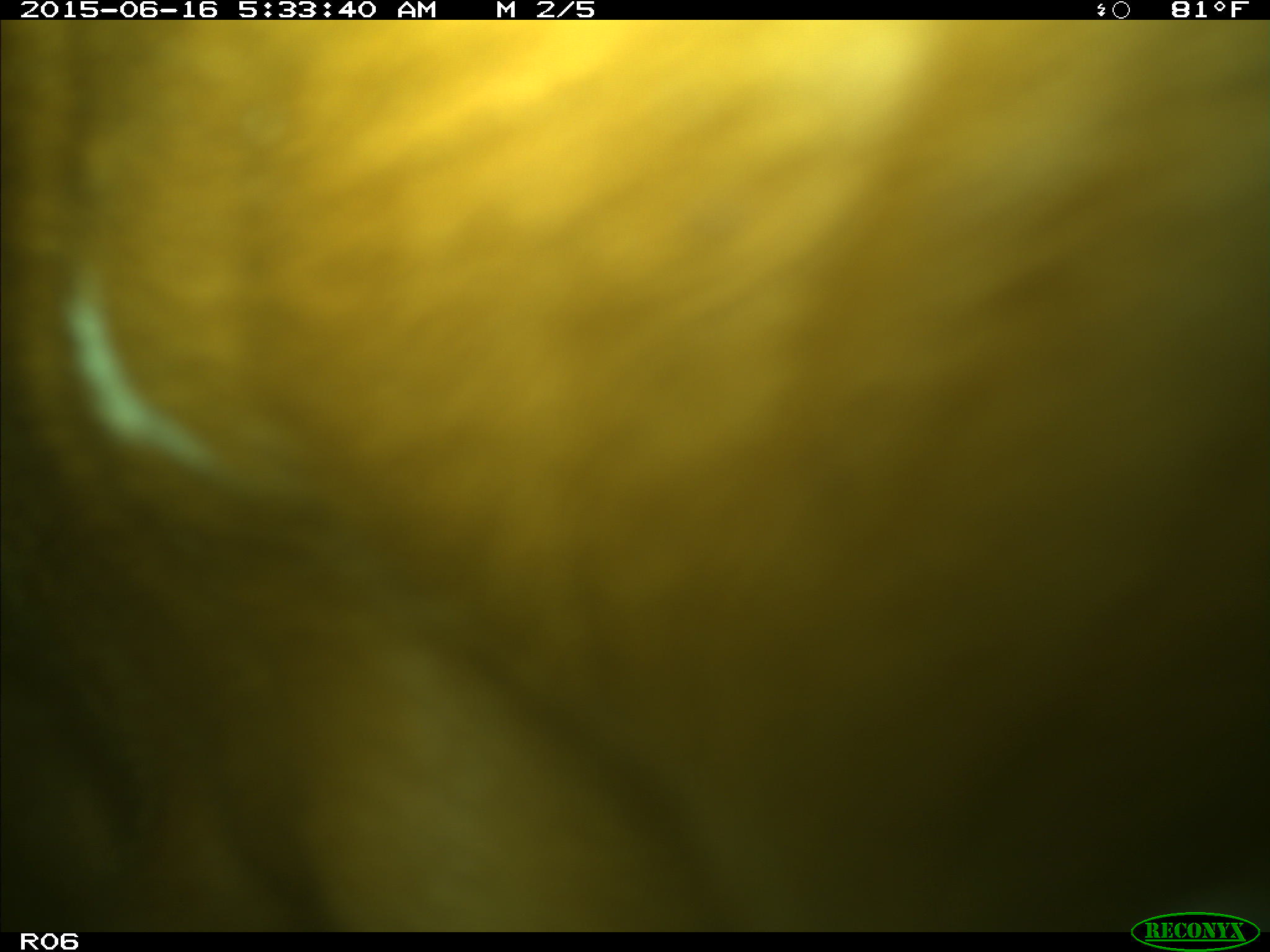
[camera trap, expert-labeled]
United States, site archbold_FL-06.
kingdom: Animalia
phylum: Chordata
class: Mammalia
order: Artiodactyla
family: Bovidae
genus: Bos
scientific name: Bos taurus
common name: domestic cow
Bos taurus (domestic cow).